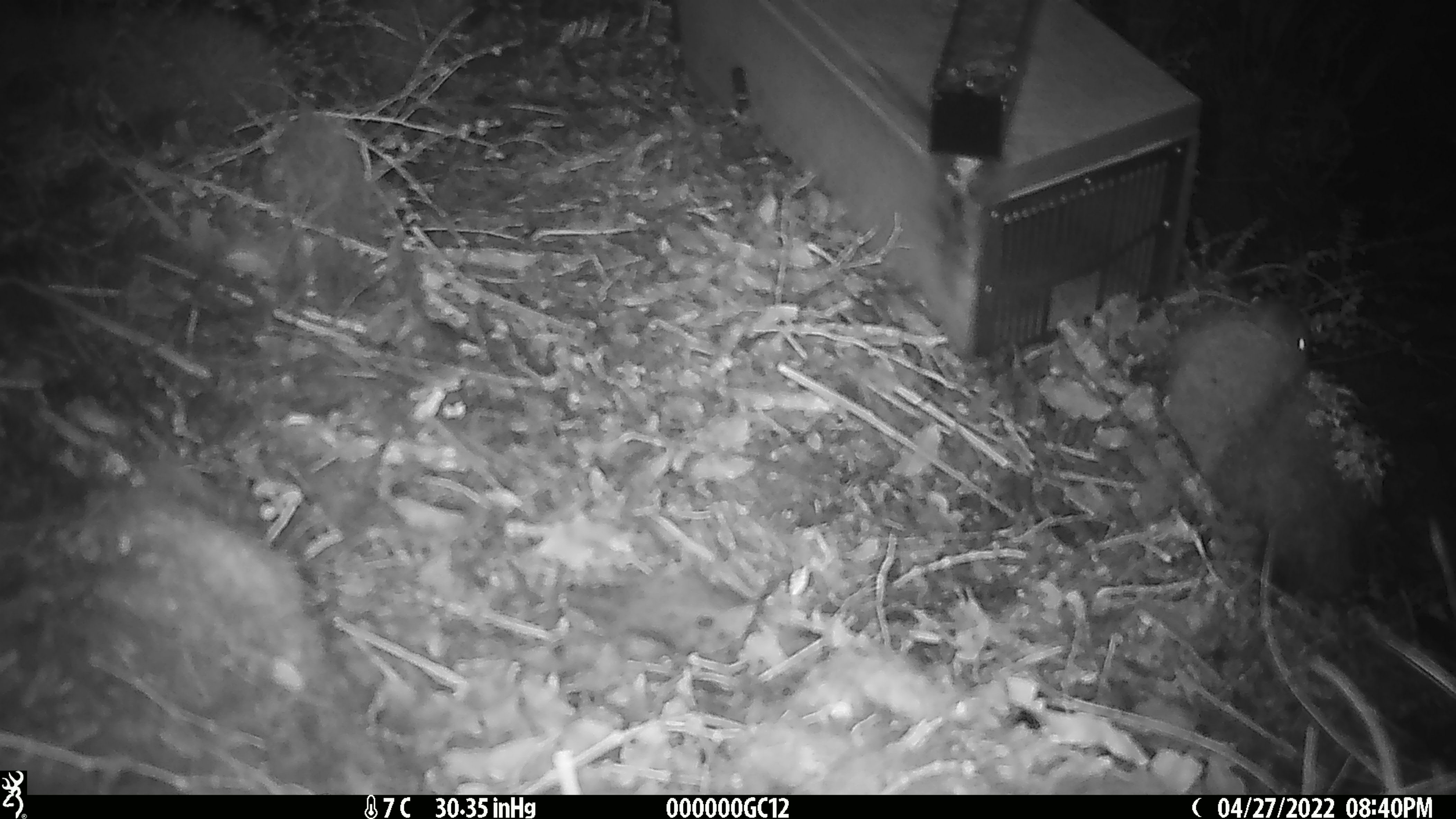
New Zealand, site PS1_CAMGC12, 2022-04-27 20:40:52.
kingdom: Animalia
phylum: Chordata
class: Mammalia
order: Rodentia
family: Muridae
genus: Mus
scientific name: Mus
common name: mouse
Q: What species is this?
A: Mouse (Mus).